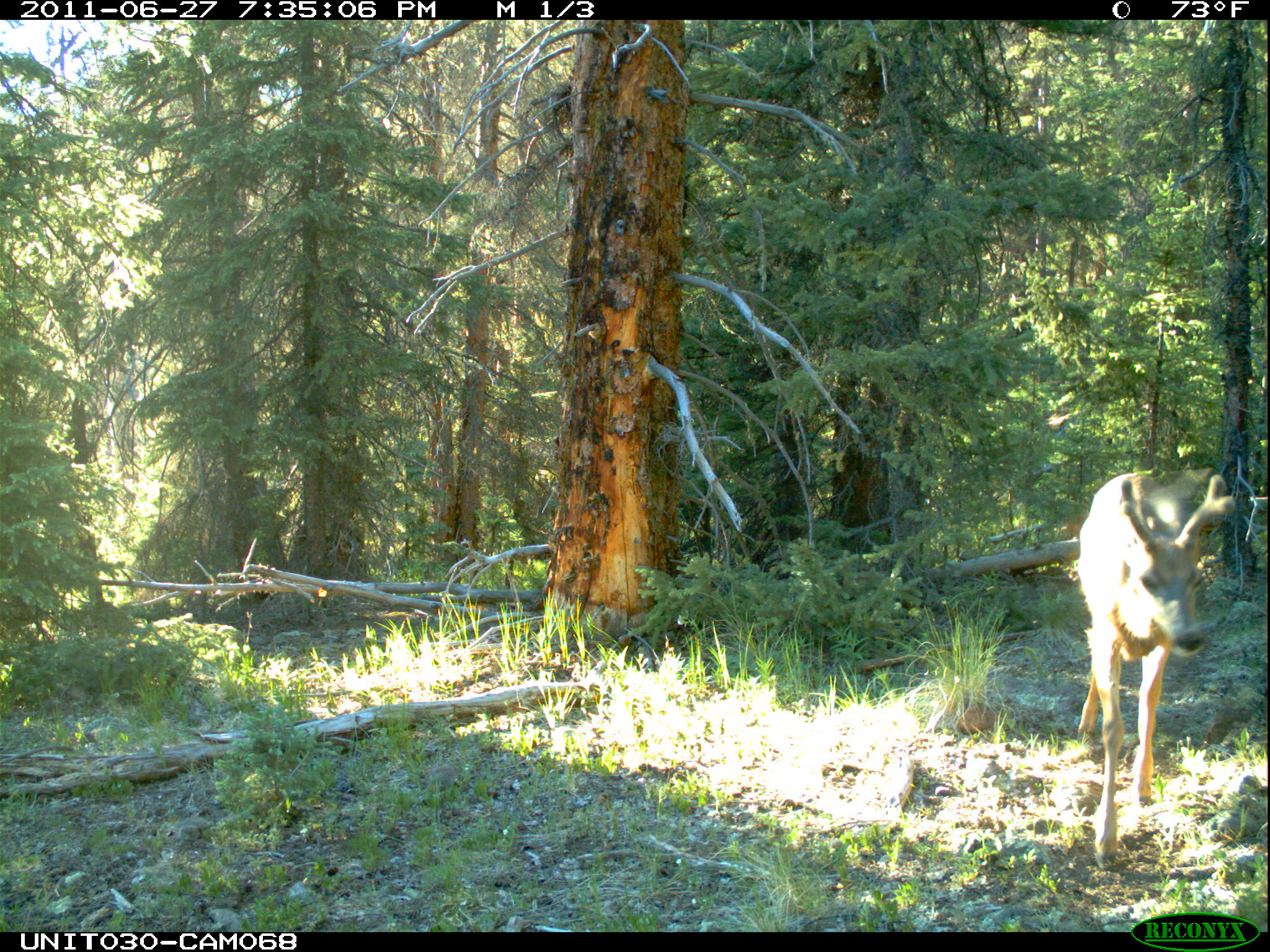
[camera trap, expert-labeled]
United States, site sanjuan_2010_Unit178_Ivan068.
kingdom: Animalia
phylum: Chordata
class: Mammalia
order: Artiodactyla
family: Cervidae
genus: Odocoileus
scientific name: Odocoileus hemionus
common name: mule deer